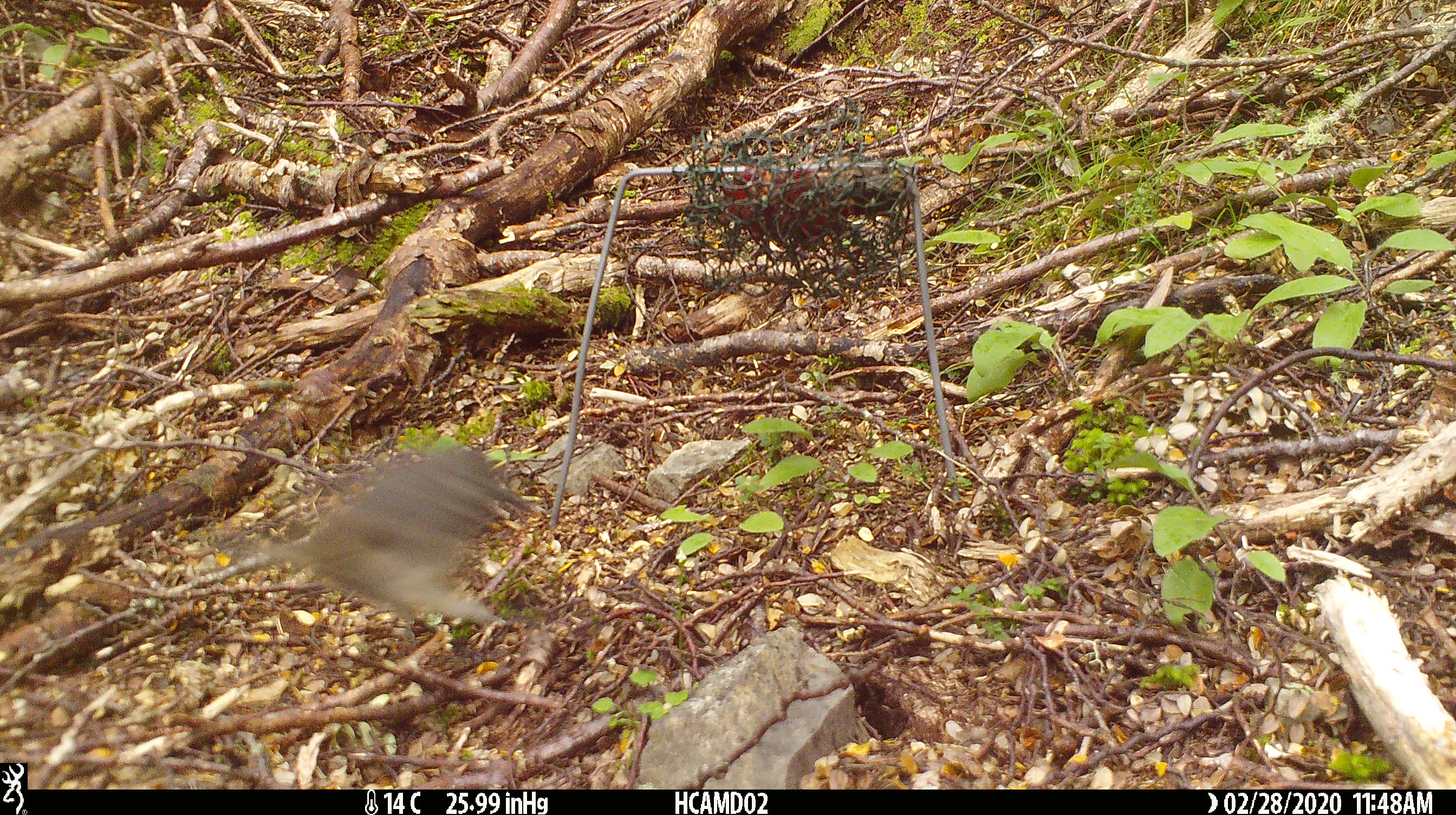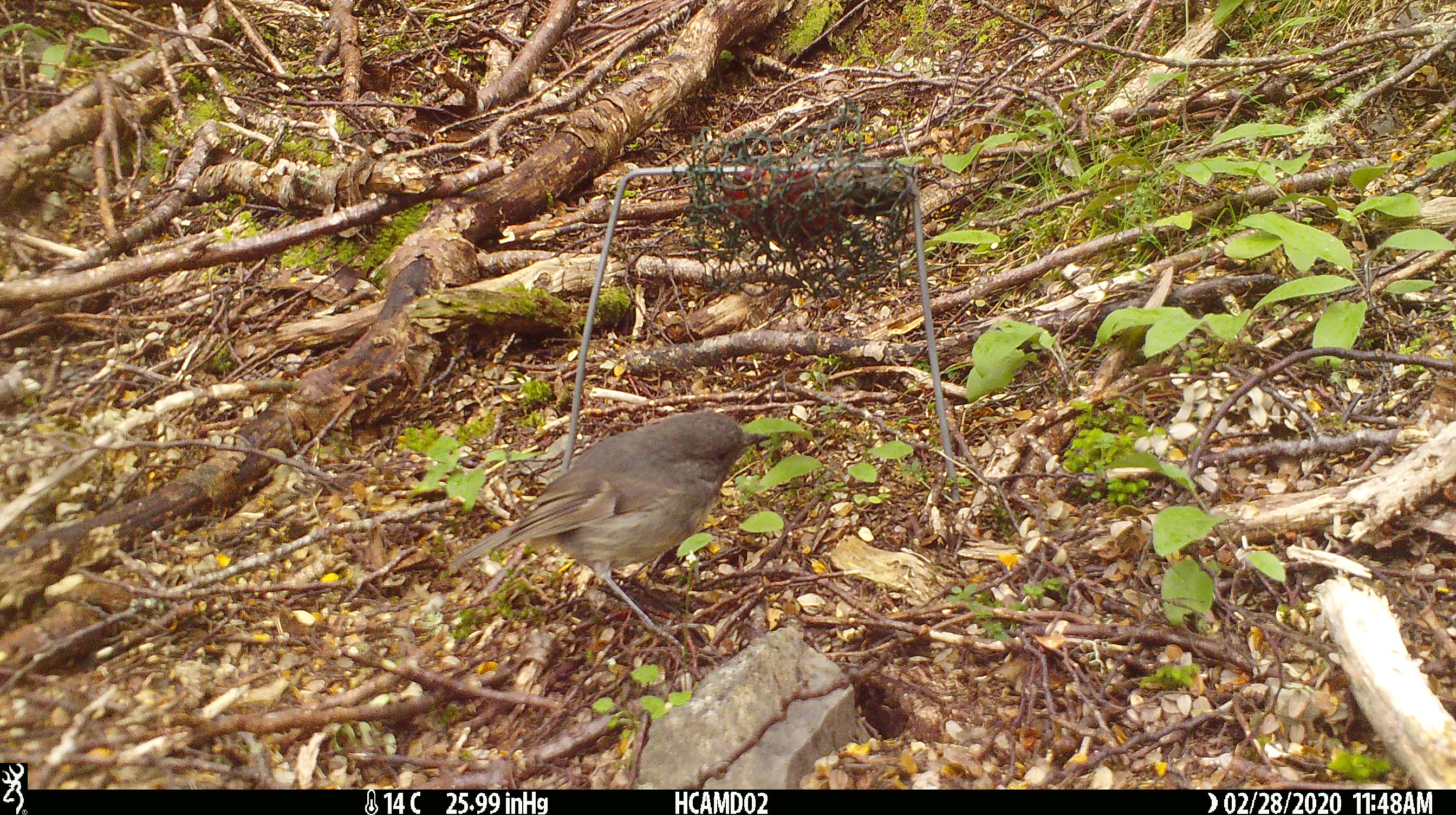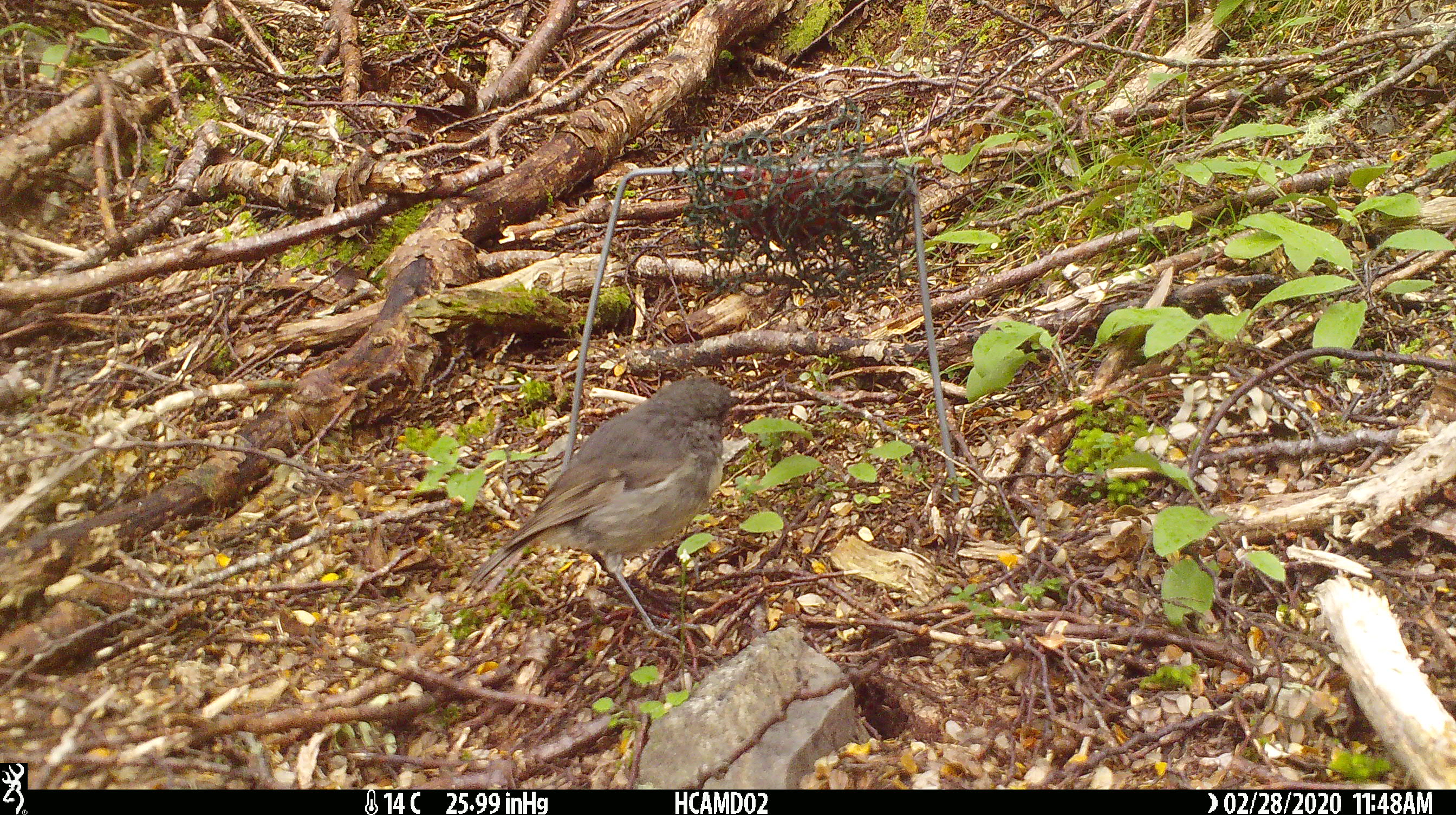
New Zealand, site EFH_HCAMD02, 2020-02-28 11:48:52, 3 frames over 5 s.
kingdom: Animalia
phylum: Chordata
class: Mammalia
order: Rodentia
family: Muridae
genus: Mus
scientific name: Mus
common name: mouse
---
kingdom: Animalia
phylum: Chordata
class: Aves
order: Passeriformes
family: Petroicidae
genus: Petroica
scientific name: Petroica australis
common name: new zealand robin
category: robin